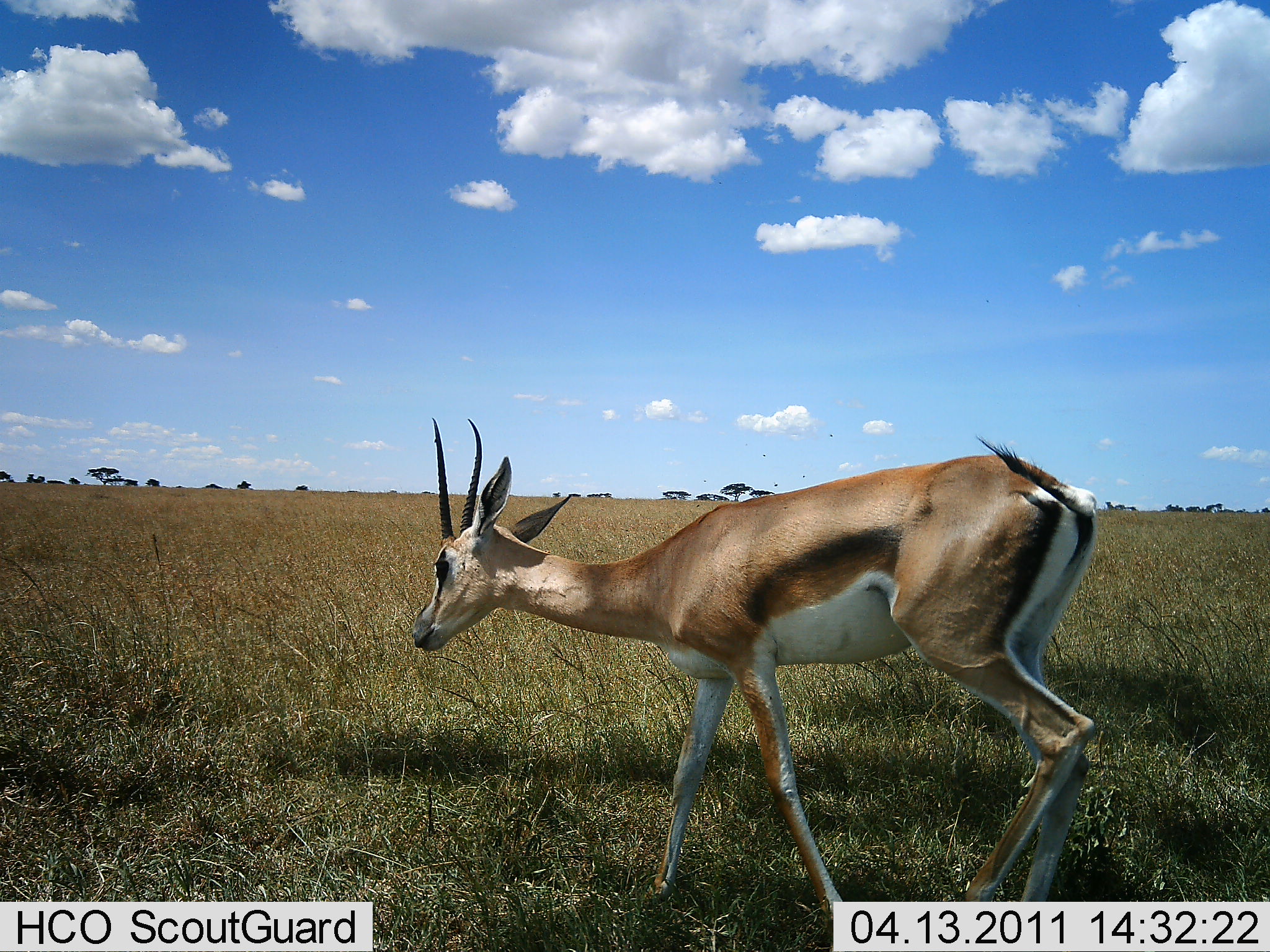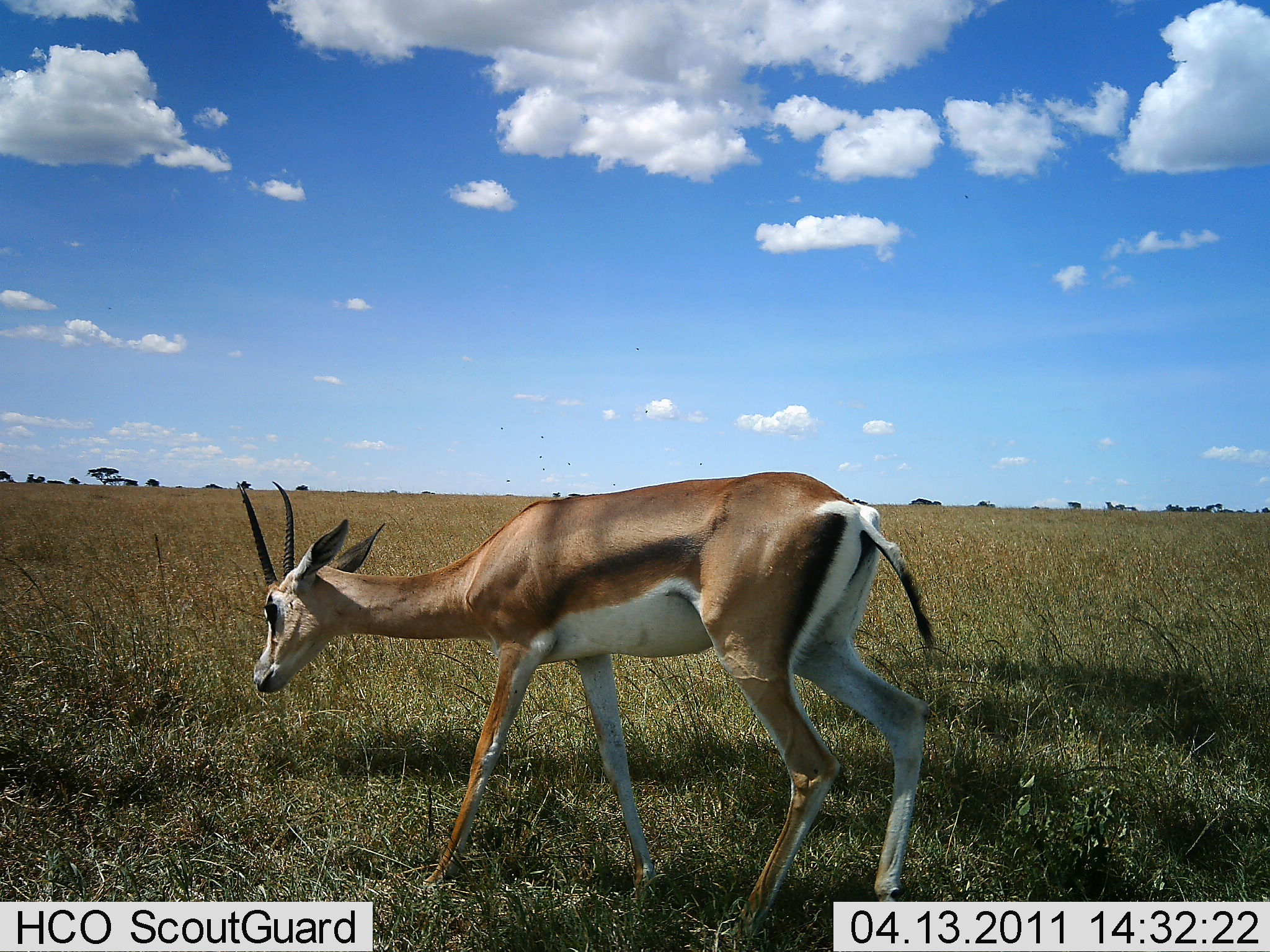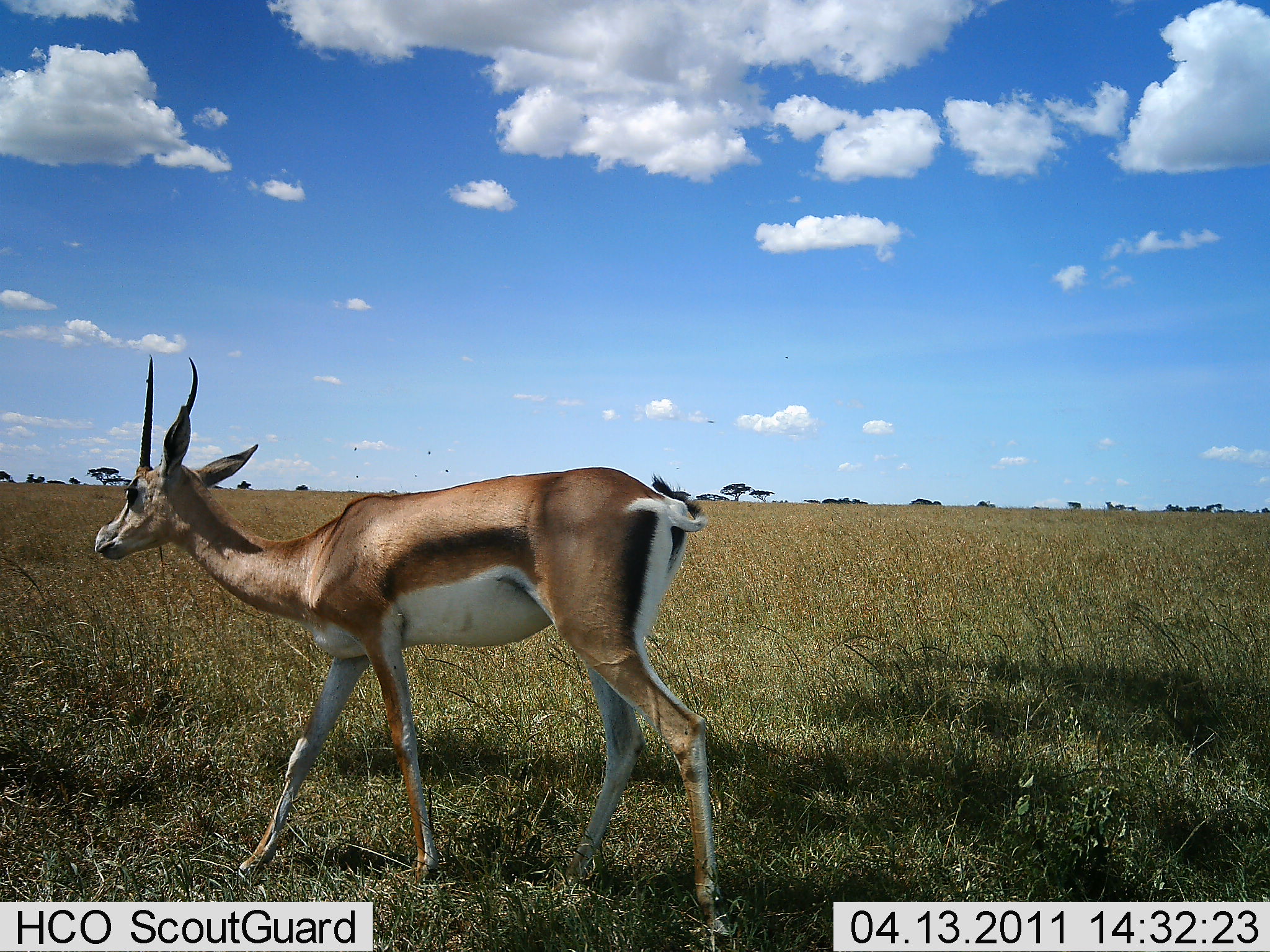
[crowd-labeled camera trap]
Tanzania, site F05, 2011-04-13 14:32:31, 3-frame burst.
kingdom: Animalia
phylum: Chordata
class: Mammalia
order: Artiodactyla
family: Bovidae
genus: Eudorcas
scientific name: Eudorcas thomsonii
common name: thomson's gazelle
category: gazellethomsons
Gazellethomsons (thomson's gazelle) (Eudorcas thomsonii), count 1. Behavior (volunteer vote fractions): standing 9%, resting 0%, moving 91%, interacting 0%. Young present (vote fraction): 0%. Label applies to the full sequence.